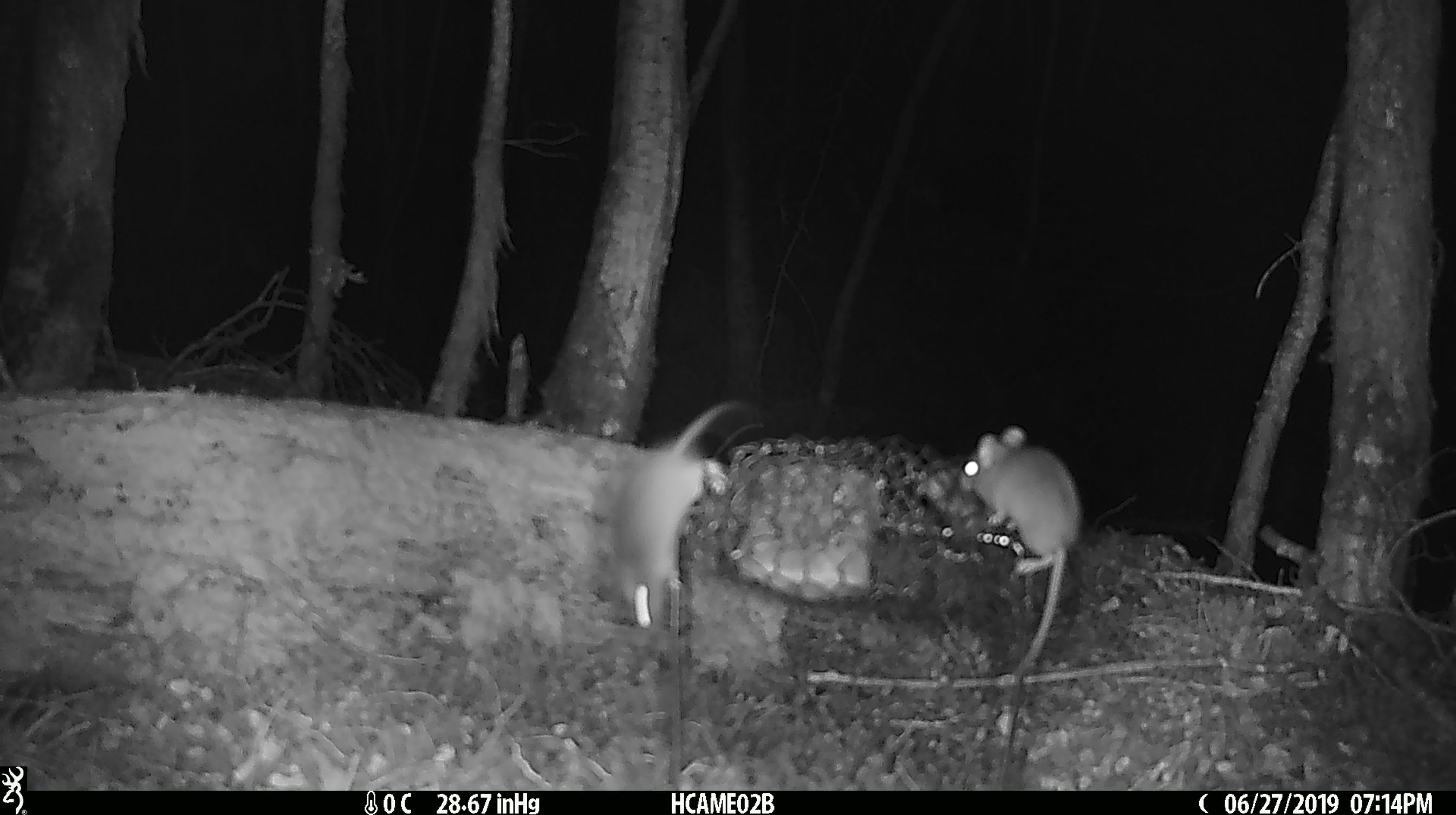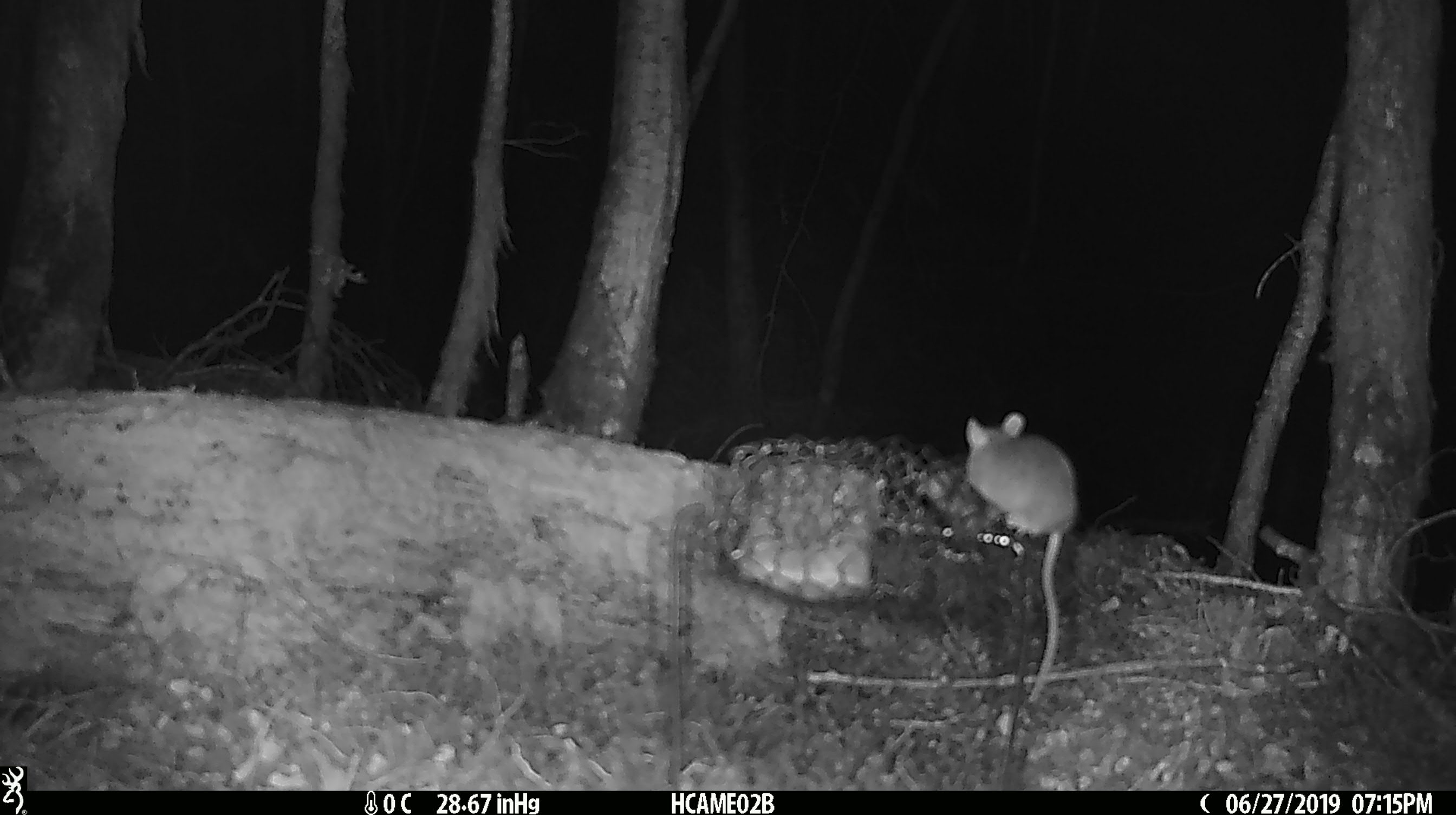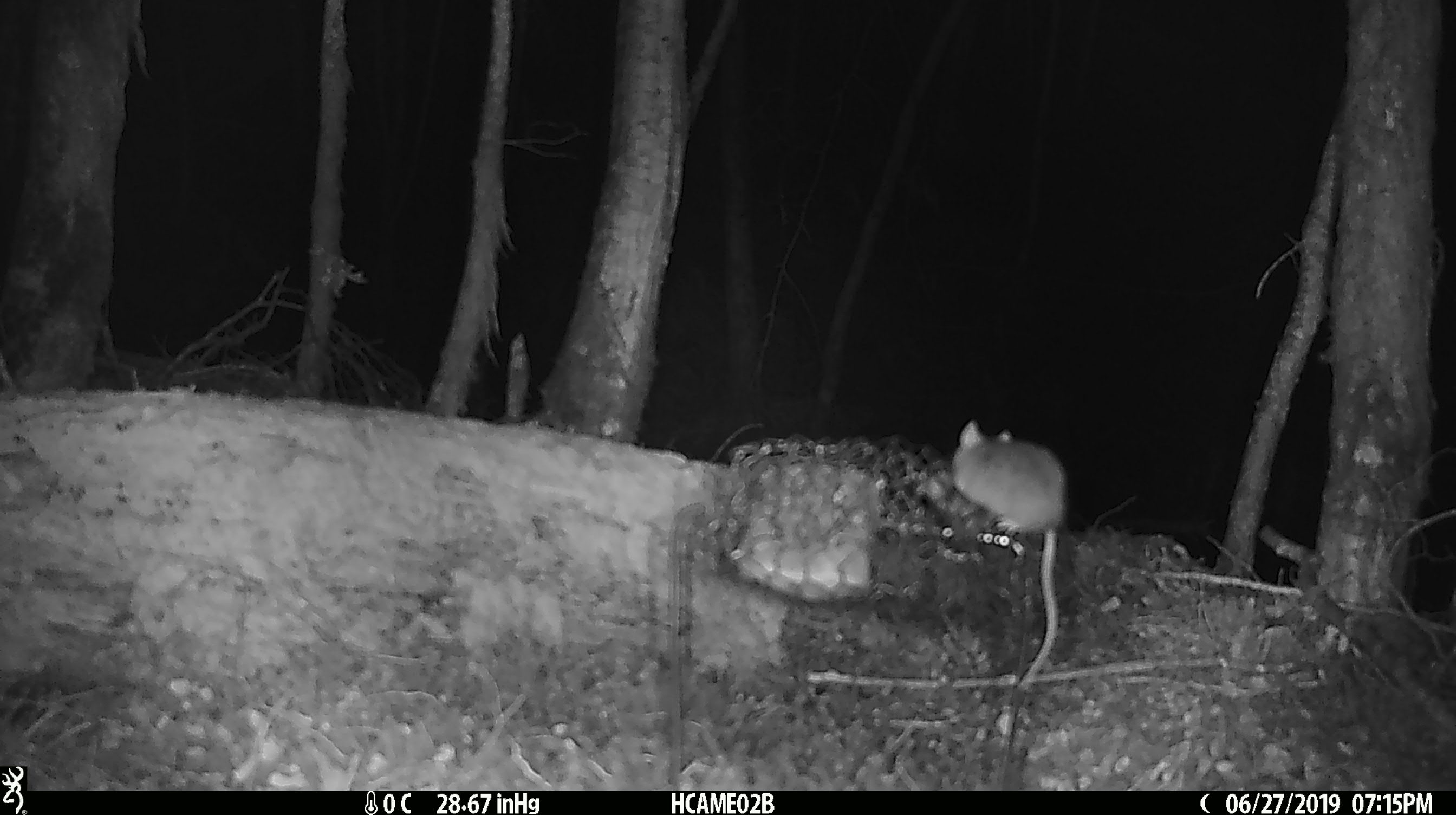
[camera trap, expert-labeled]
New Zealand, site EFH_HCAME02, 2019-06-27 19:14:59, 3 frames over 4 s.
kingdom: Animalia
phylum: Chordata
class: Mammalia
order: Rodentia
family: Muridae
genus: Mus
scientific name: Mus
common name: mouse